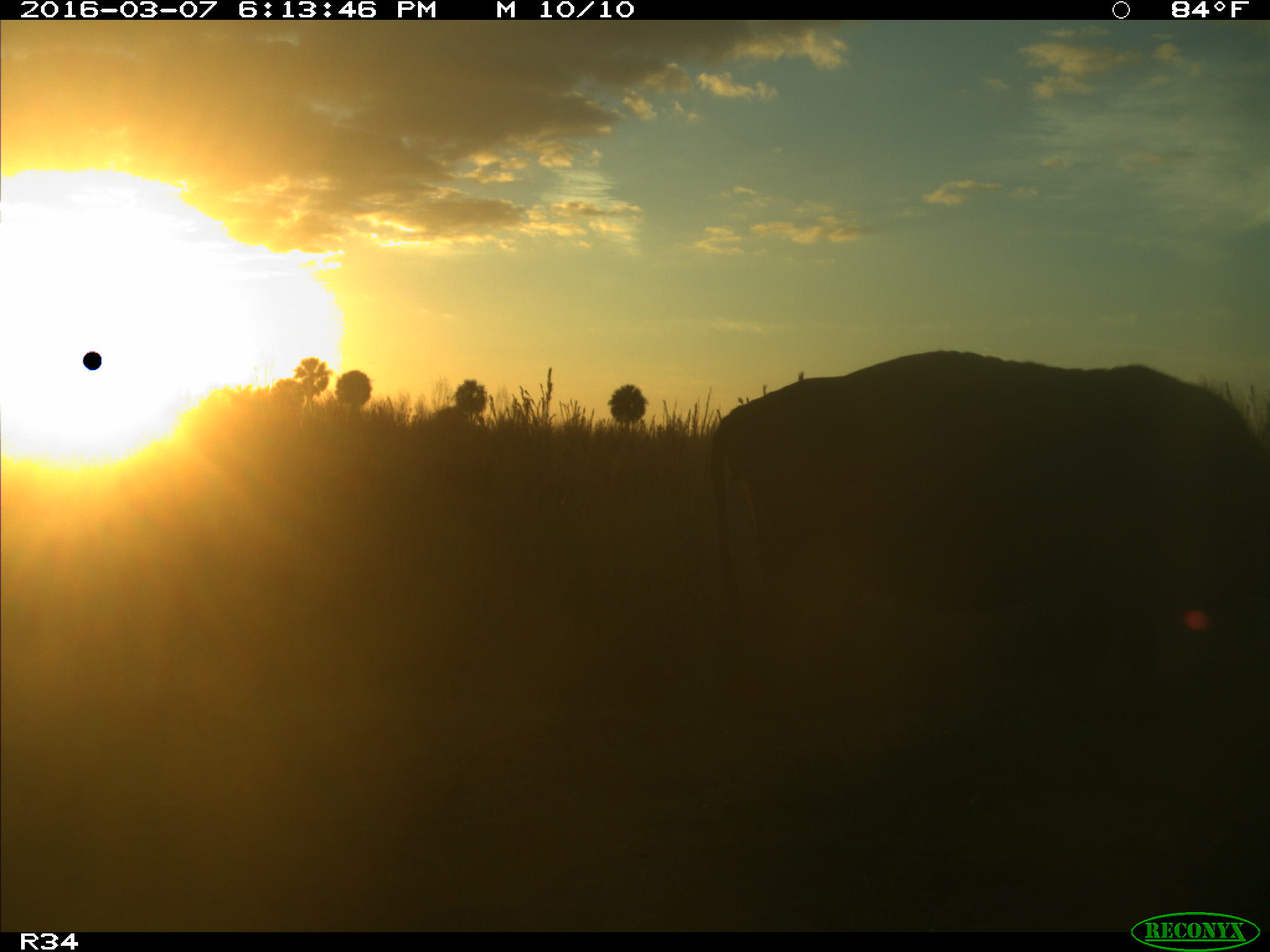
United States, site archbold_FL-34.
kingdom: Animalia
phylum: Chordata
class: Mammalia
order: Artiodactyla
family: Bovidae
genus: Bos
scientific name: Bos taurus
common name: domestic cow